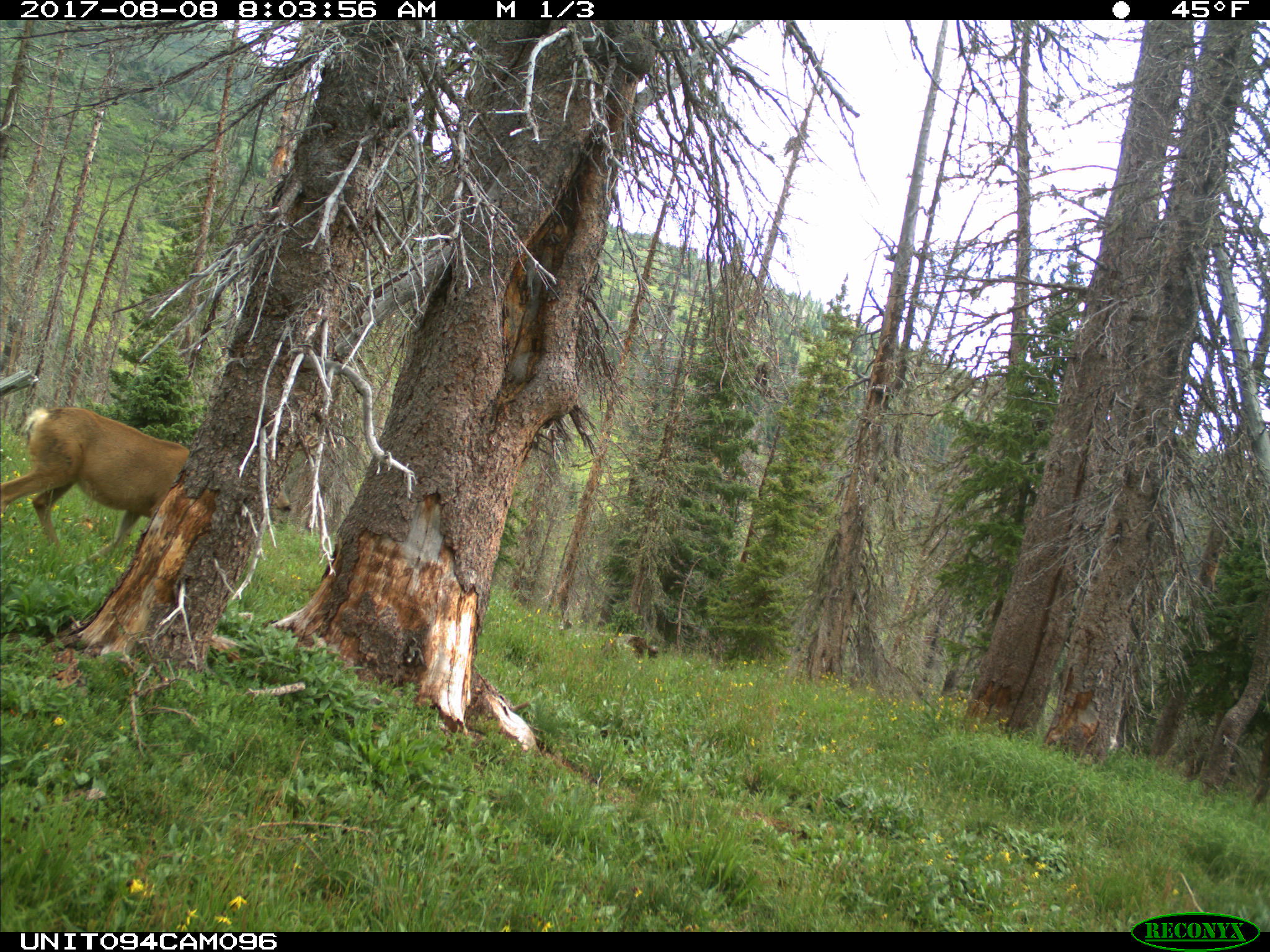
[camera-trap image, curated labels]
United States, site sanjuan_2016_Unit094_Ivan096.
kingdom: Animalia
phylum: Chordata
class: Mammalia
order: Artiodactyla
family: Cervidae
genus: Odocoileus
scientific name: Odocoileus hemionus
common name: mule deer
Odocoileus hemionus (mule deer).